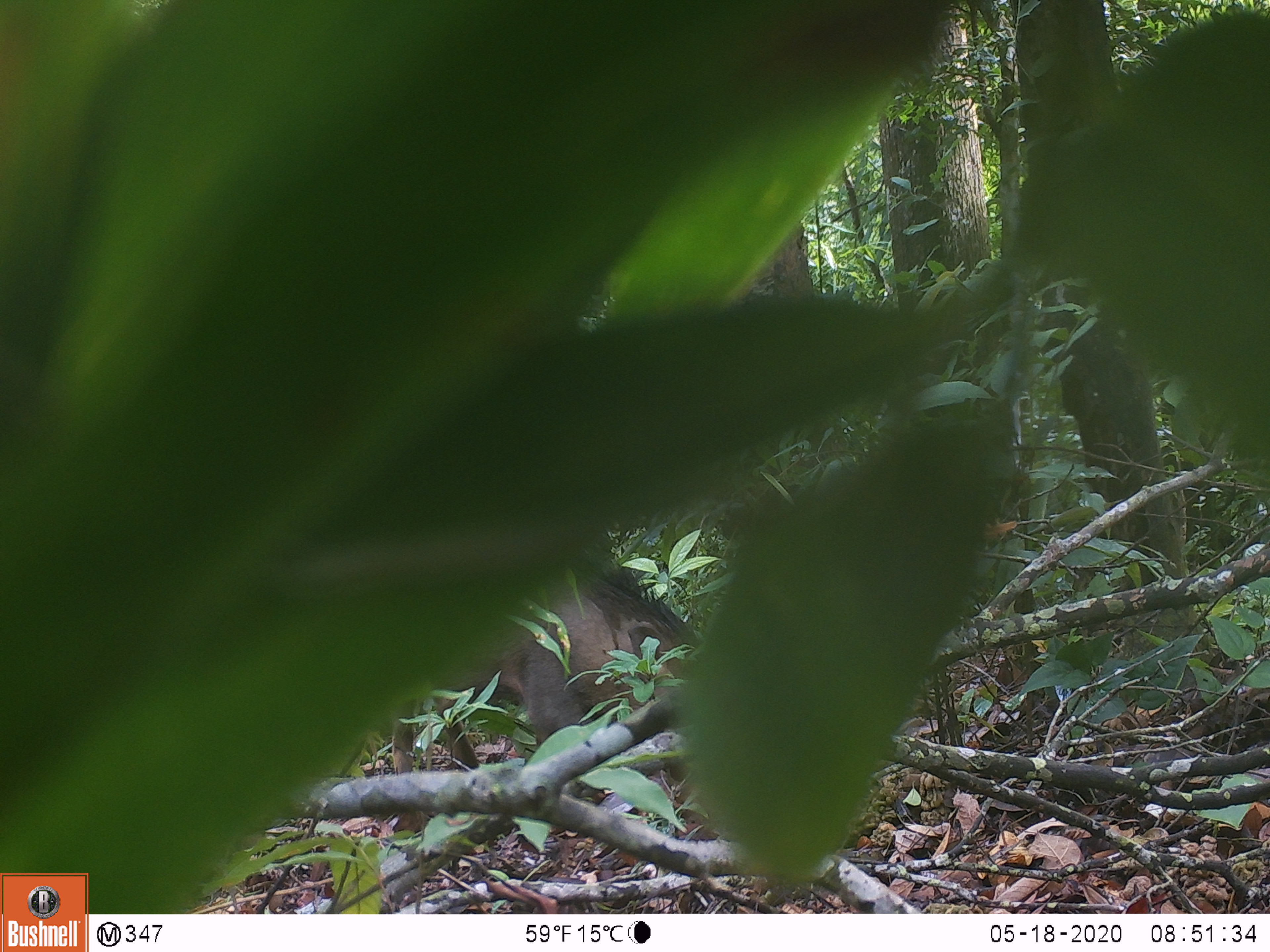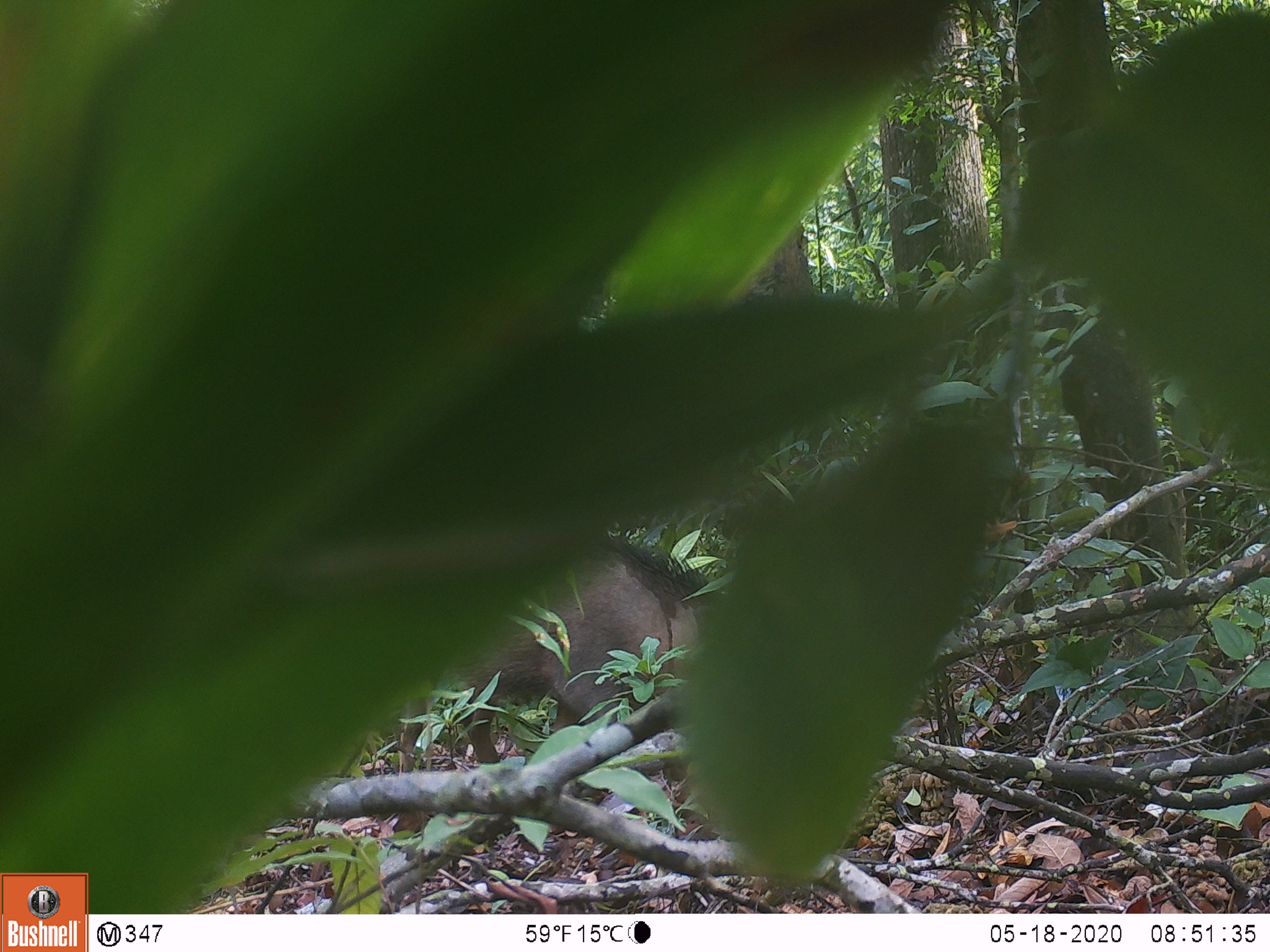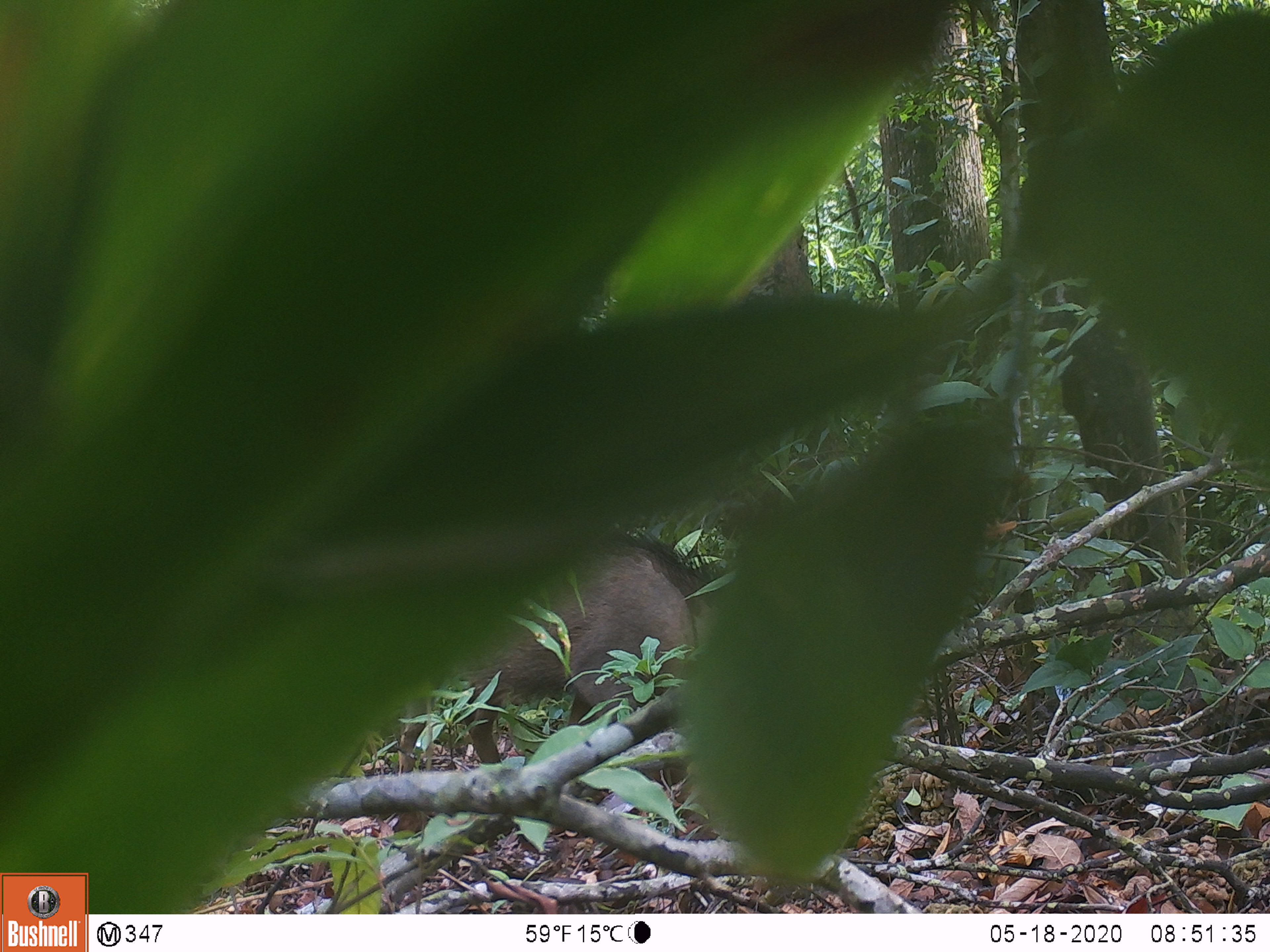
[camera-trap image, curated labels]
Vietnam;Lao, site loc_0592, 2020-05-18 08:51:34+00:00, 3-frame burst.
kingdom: Animalia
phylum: Chordata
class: Mammalia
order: Artiodactyla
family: Suidae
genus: Sus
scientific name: Sus scrofa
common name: eurasian wild pig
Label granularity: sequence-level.